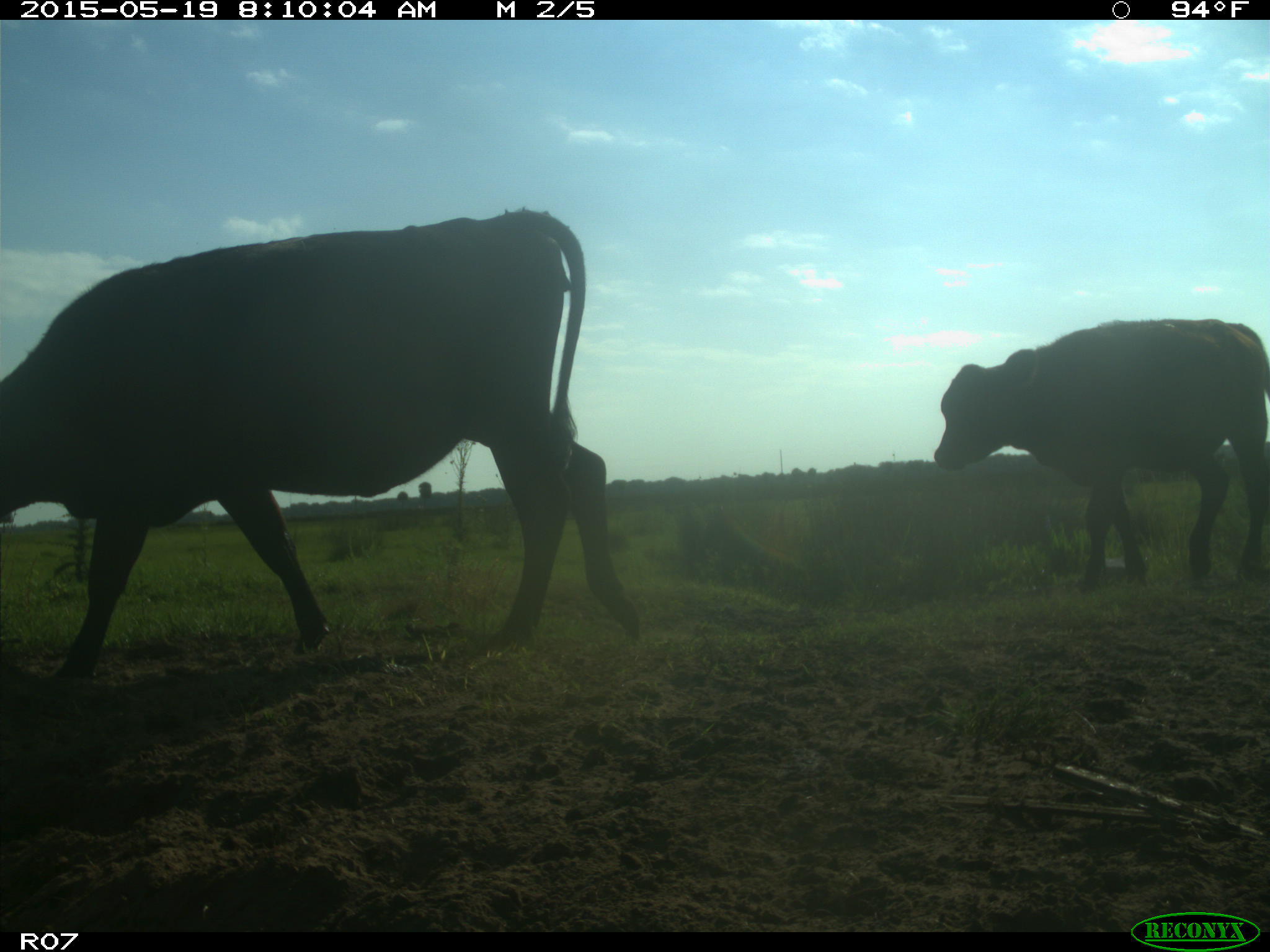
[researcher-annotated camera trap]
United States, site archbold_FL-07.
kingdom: Animalia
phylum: Chordata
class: Mammalia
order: Artiodactyla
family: Bovidae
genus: Bos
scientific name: Bos taurus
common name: domestic cow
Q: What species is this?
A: Bos taurus (domestic cow).